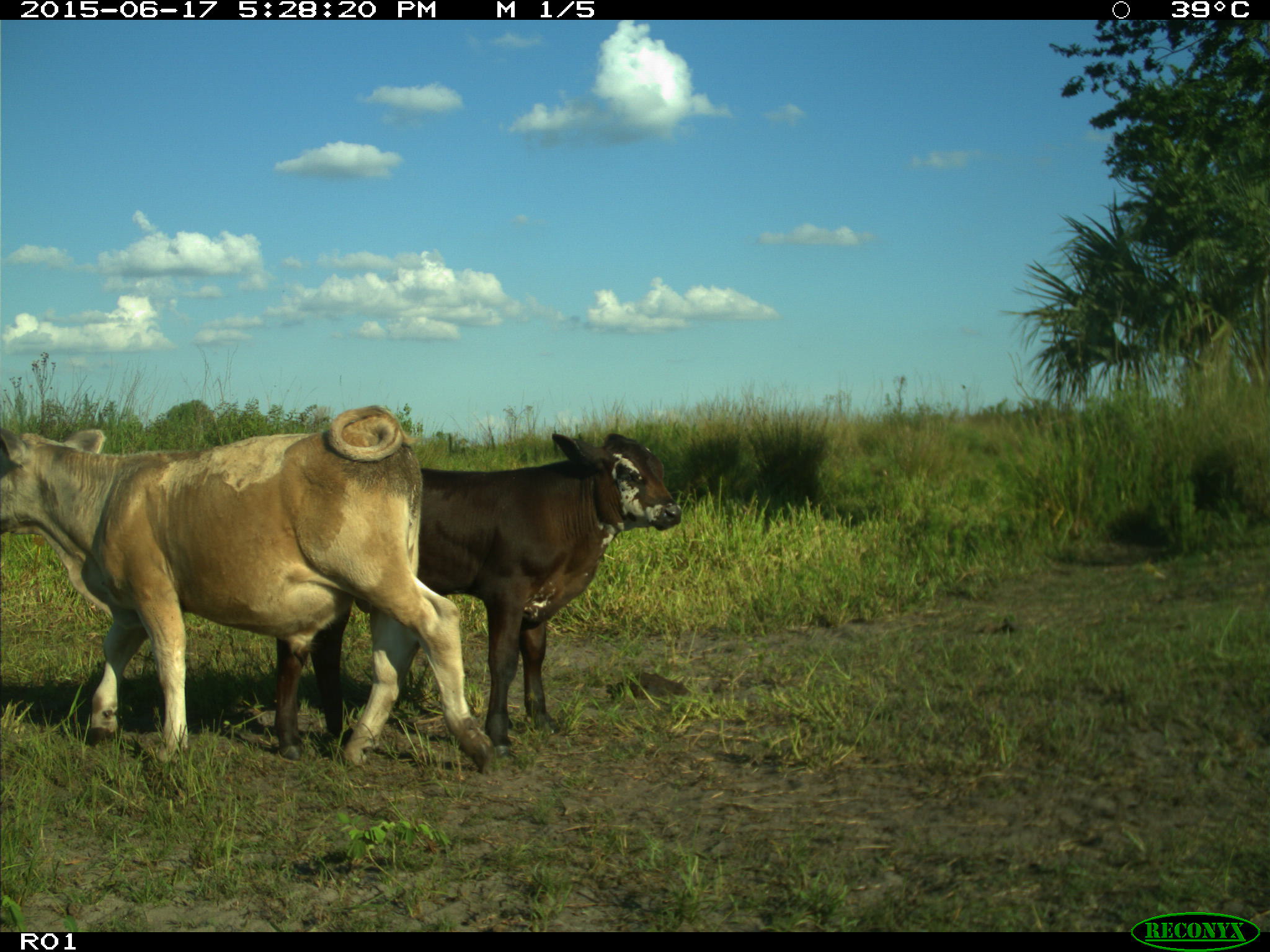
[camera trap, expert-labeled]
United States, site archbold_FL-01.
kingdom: Animalia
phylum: Chordata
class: Mammalia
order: Artiodactyla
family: Bovidae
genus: Bos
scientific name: Bos taurus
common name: domestic cow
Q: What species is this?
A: Bos taurus (domestic cow).